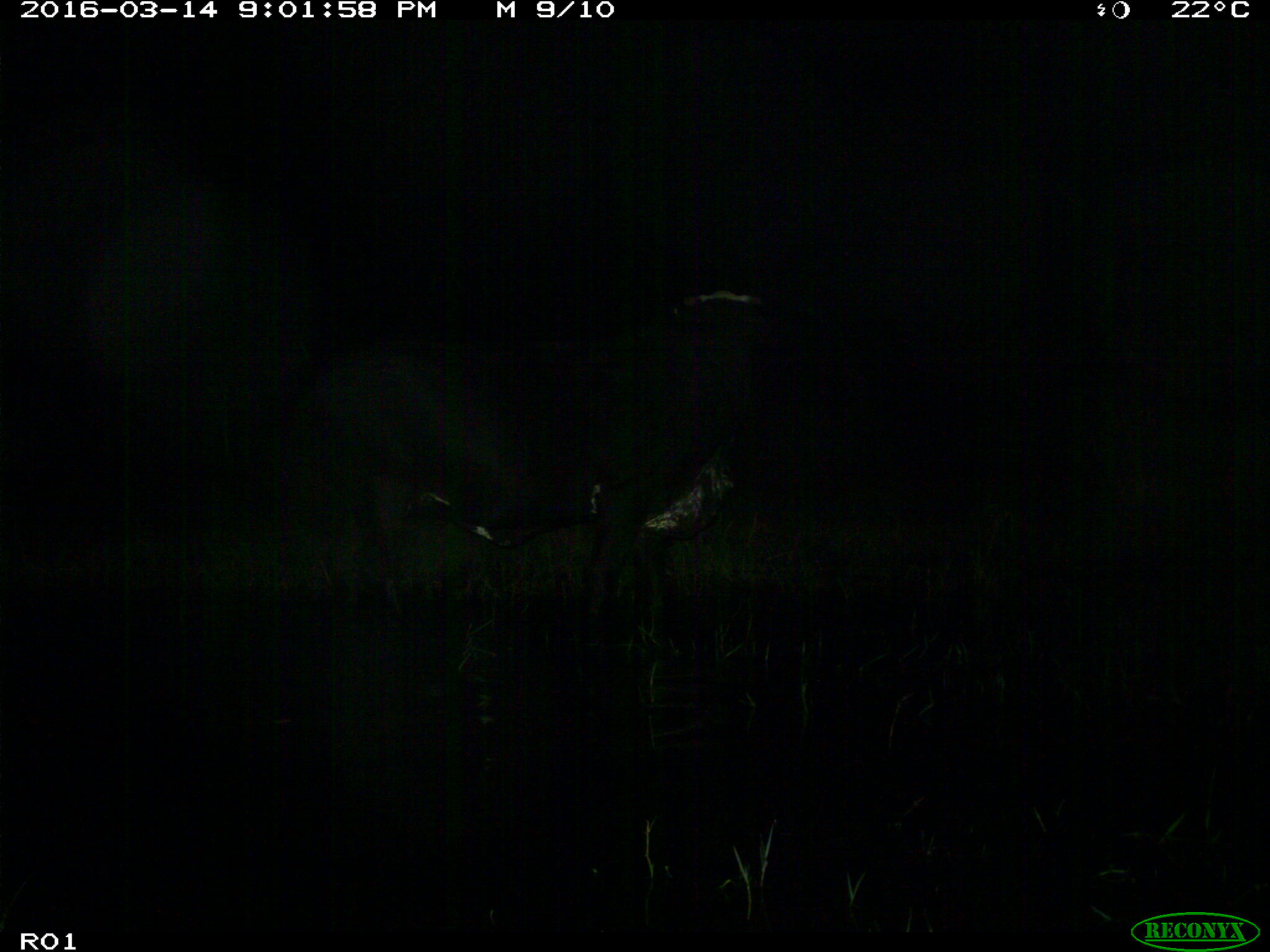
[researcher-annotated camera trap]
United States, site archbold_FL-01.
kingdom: Animalia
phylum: Chordata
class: Mammalia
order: Artiodactyla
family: Bovidae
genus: Bos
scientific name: Bos taurus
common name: domestic cow